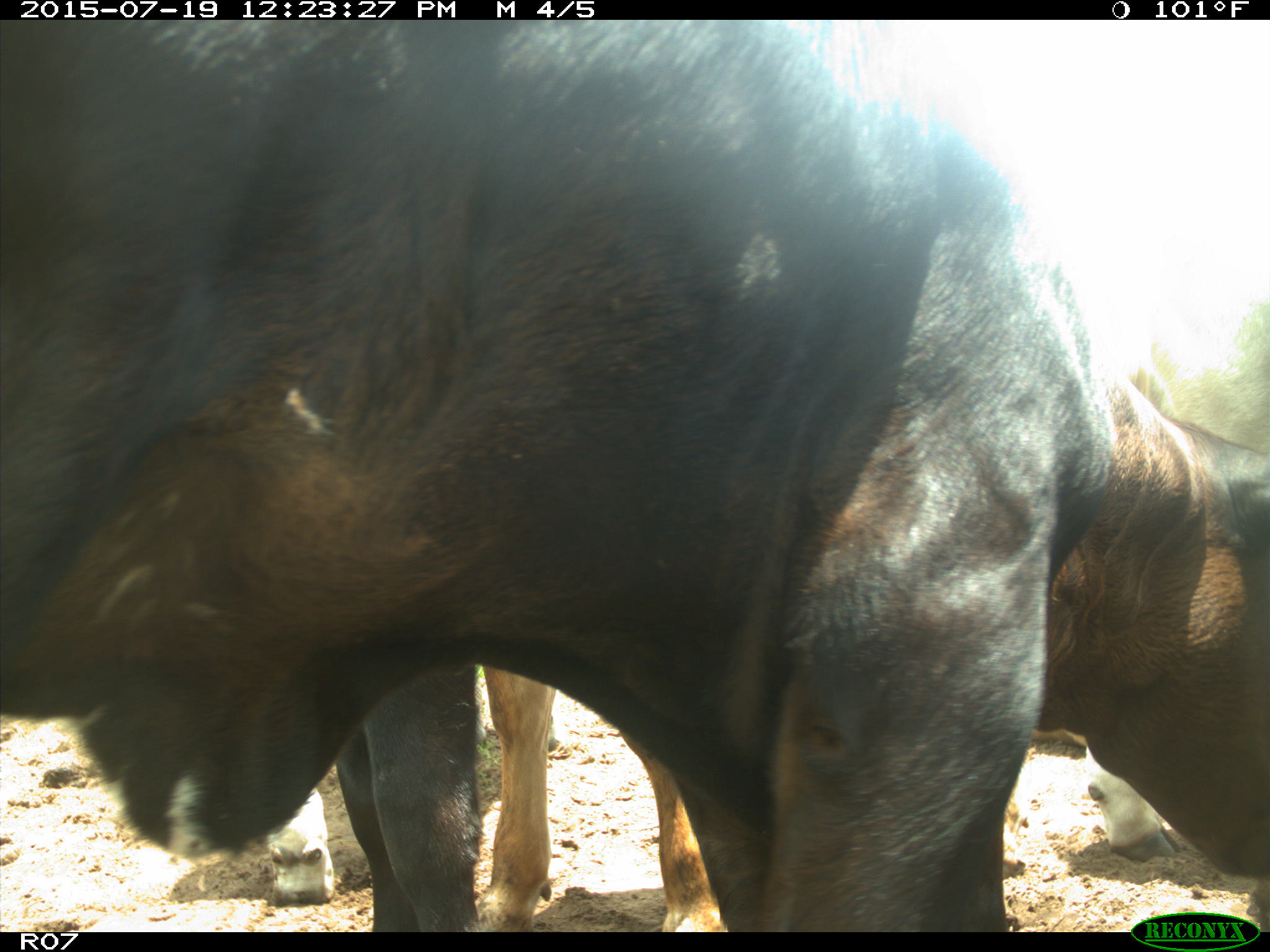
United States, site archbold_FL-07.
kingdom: Animalia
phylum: Chordata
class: Mammalia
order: Artiodactyla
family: Bovidae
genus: Bos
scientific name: Bos taurus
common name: domestic cow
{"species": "Bos taurus (domestic cow)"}